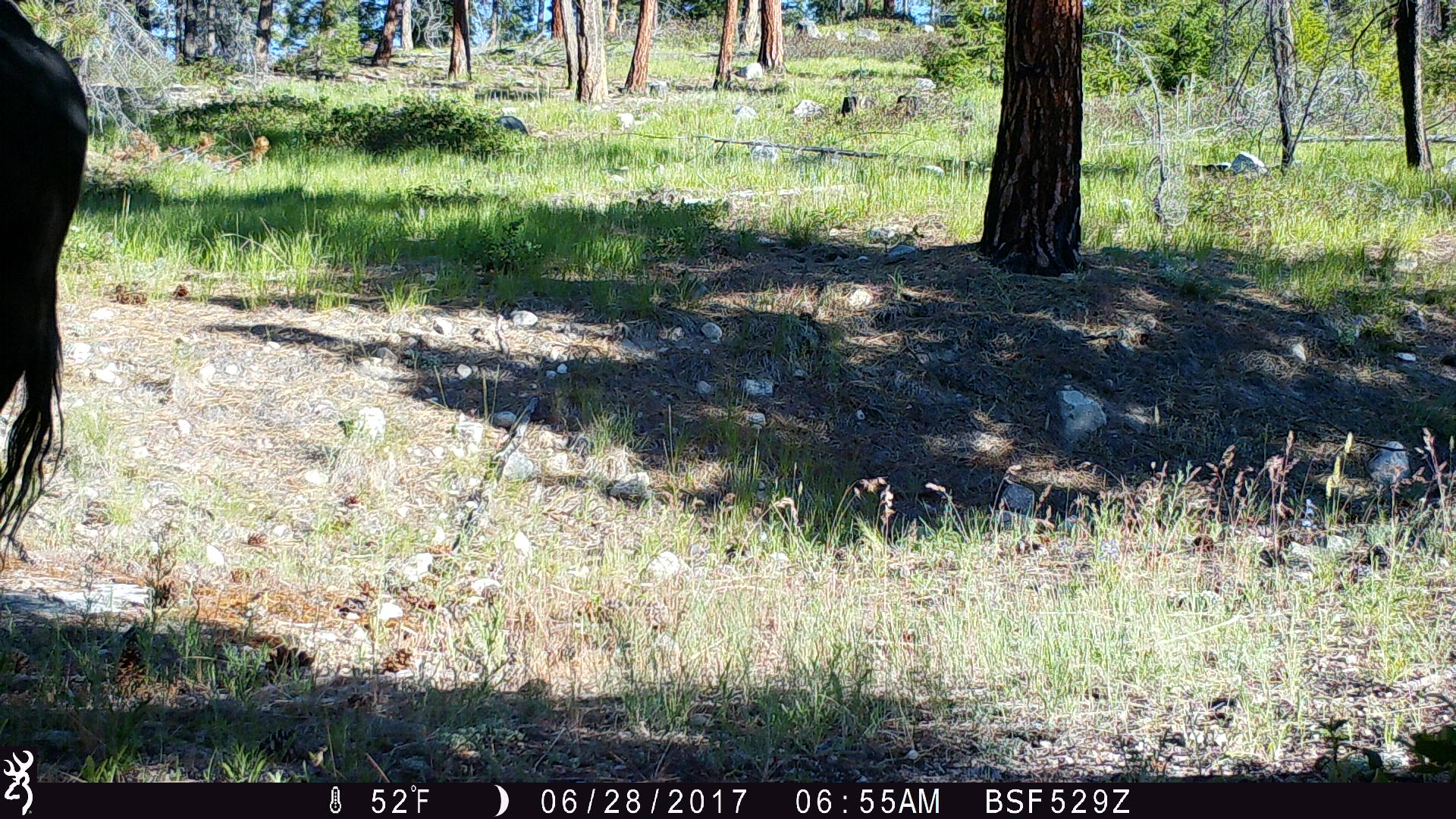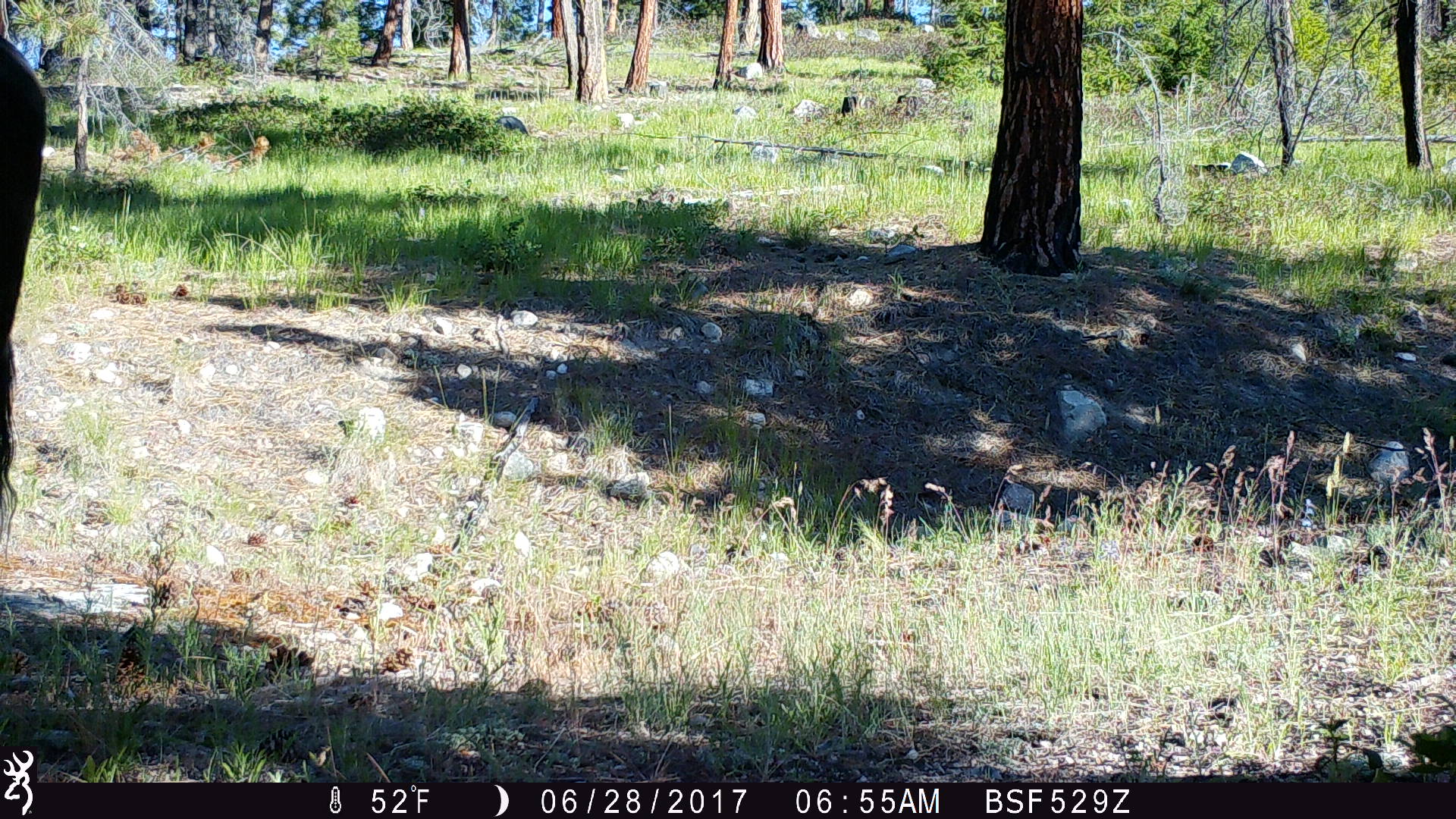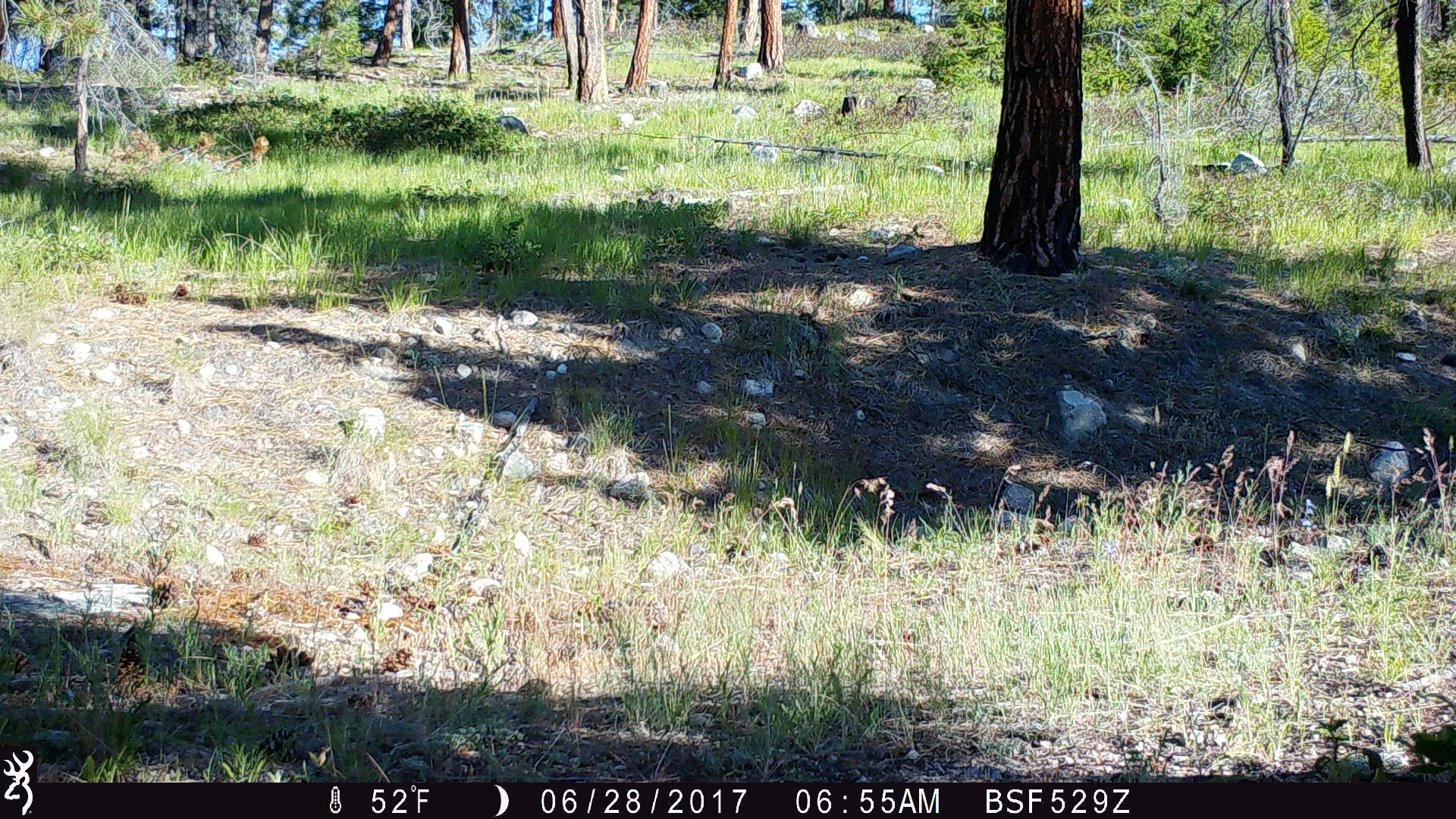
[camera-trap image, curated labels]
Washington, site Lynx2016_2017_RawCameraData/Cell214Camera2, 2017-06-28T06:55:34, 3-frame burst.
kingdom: Animalia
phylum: Chordata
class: Mammalia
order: Artiodactyla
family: Bovidae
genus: Bos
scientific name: Bos taurus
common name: domestic cattle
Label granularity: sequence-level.